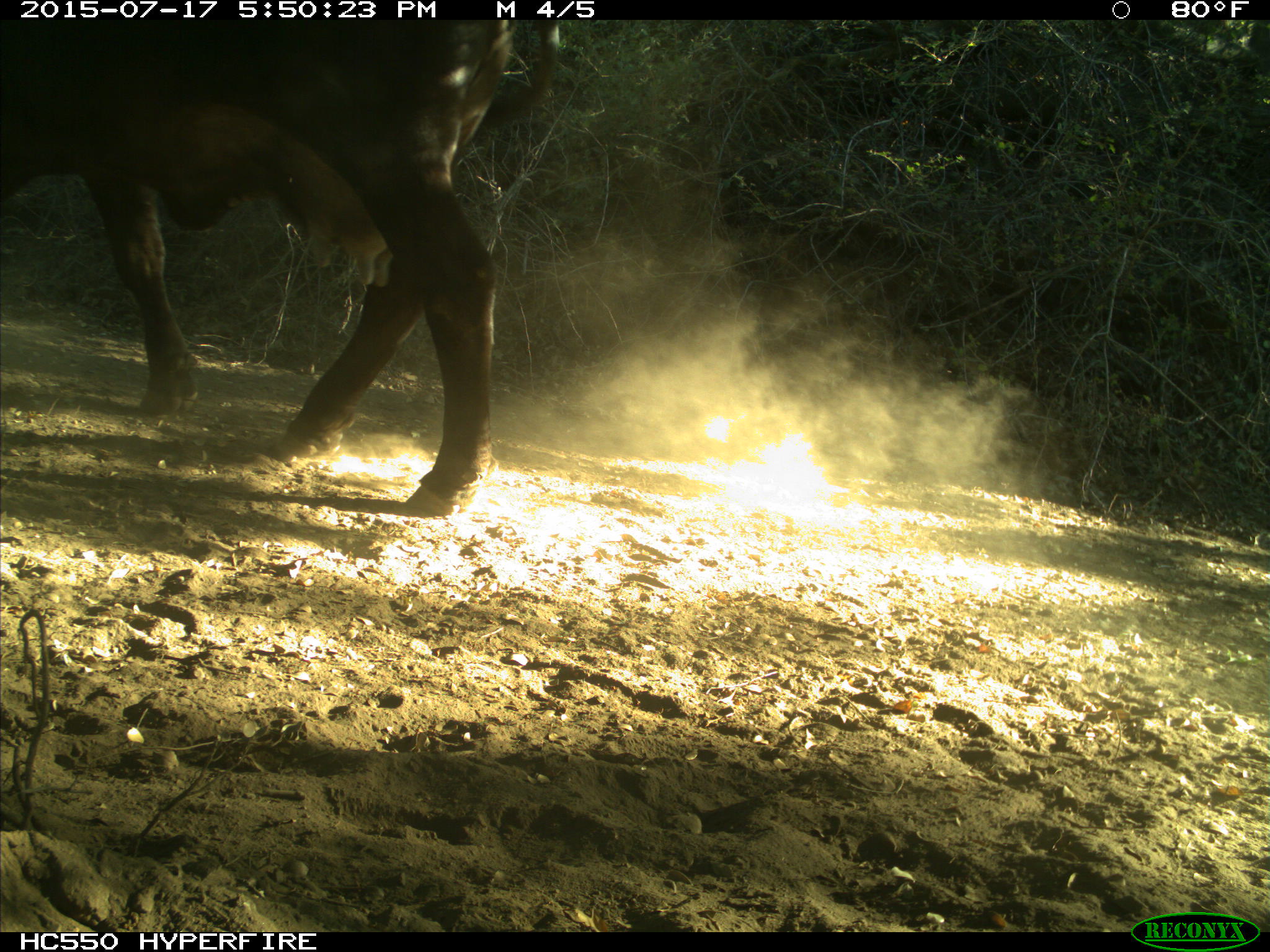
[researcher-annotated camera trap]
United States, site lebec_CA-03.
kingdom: Animalia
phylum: Chordata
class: Mammalia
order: Artiodactyla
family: Bovidae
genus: Bos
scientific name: Bos taurus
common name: domestic cow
Bos taurus (domestic cow).